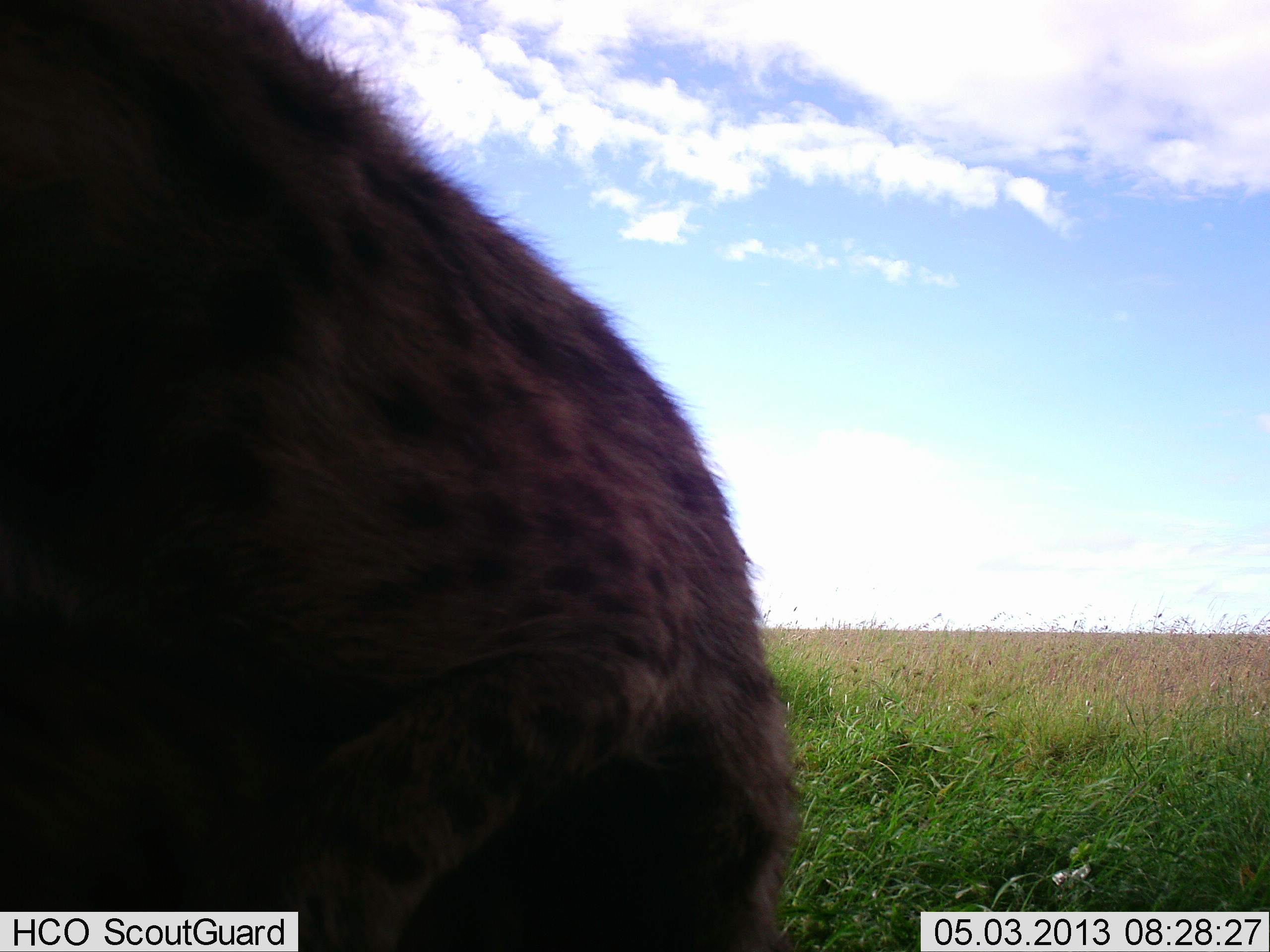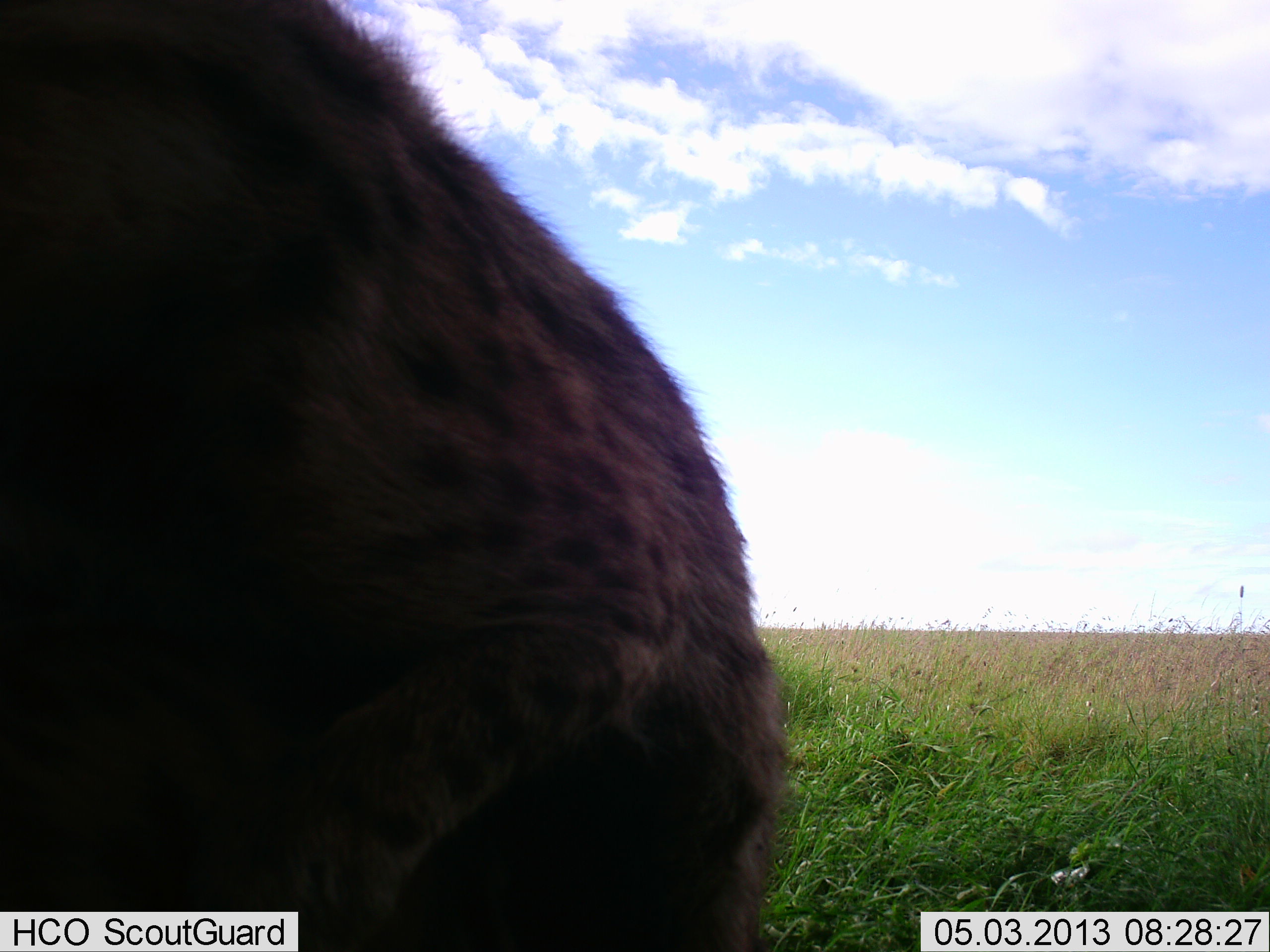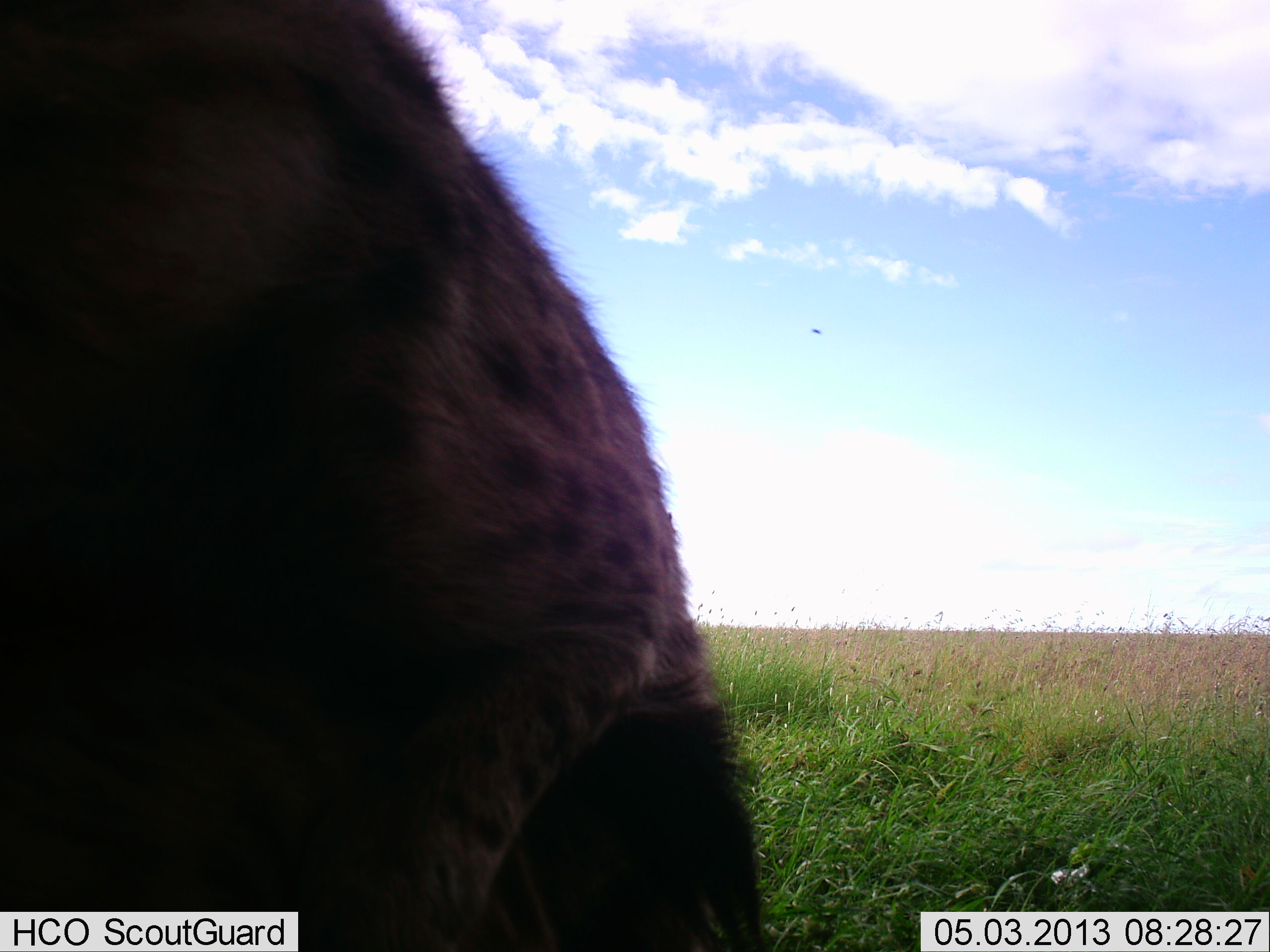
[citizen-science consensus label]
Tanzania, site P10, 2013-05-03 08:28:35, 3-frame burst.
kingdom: Animalia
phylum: Chordata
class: Mammalia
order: Carnivora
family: Hyaenidae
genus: Crocuta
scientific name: Crocuta crocuta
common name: spotted hyena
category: hyenaspotted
Hyenaspotted (spotted hyena) (Crocuta crocuta), count 1. Behavior (volunteer vote fractions): standing 70%, resting 0%, moving 10%, interacting 30%. Young present (vote fraction): 0%. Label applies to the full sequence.